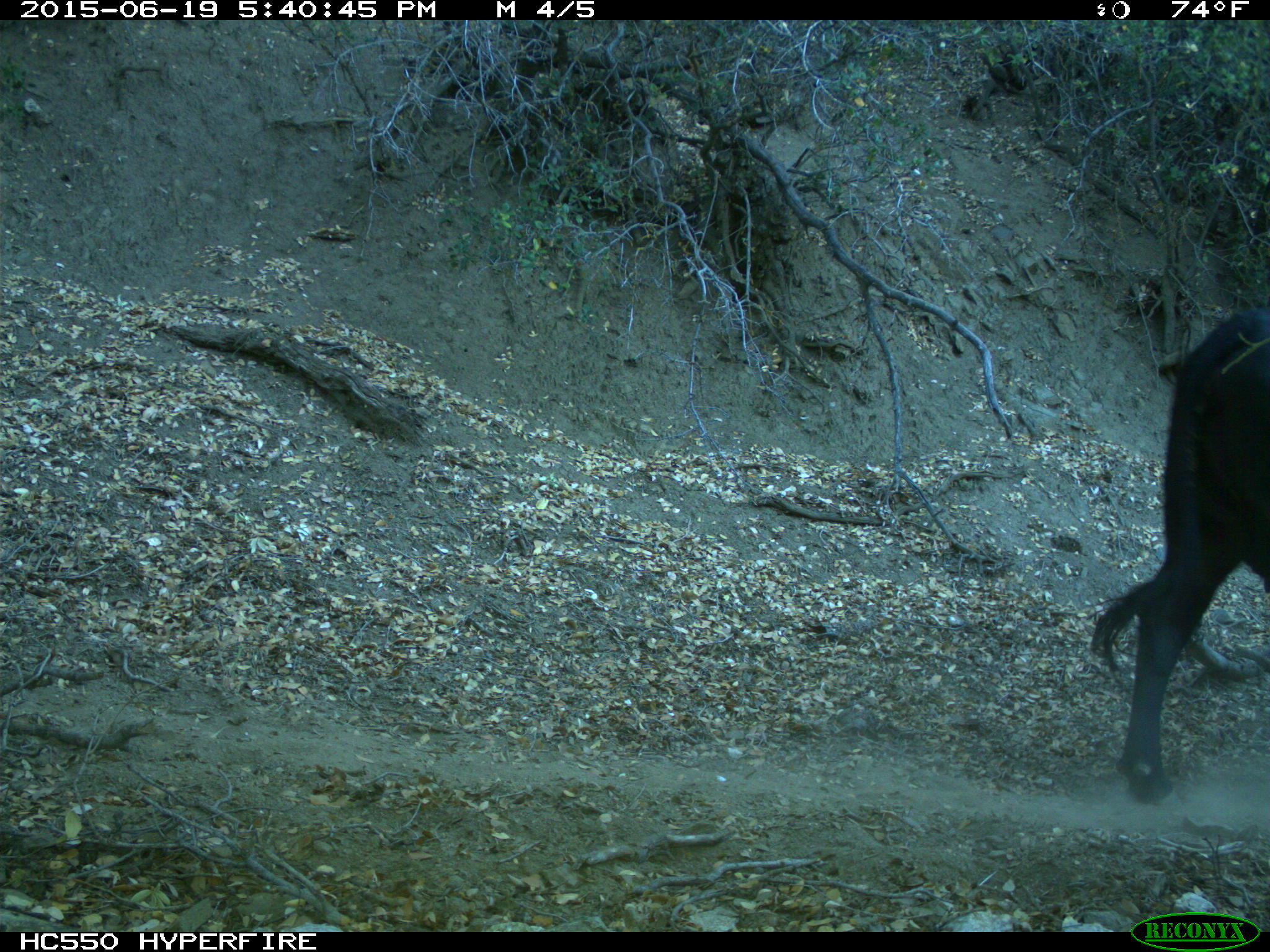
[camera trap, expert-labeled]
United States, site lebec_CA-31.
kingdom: Animalia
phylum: Chordata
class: Mammalia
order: Artiodactyla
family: Bovidae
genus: Bos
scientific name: Bos taurus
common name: domestic cow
Bos taurus (domestic cow).